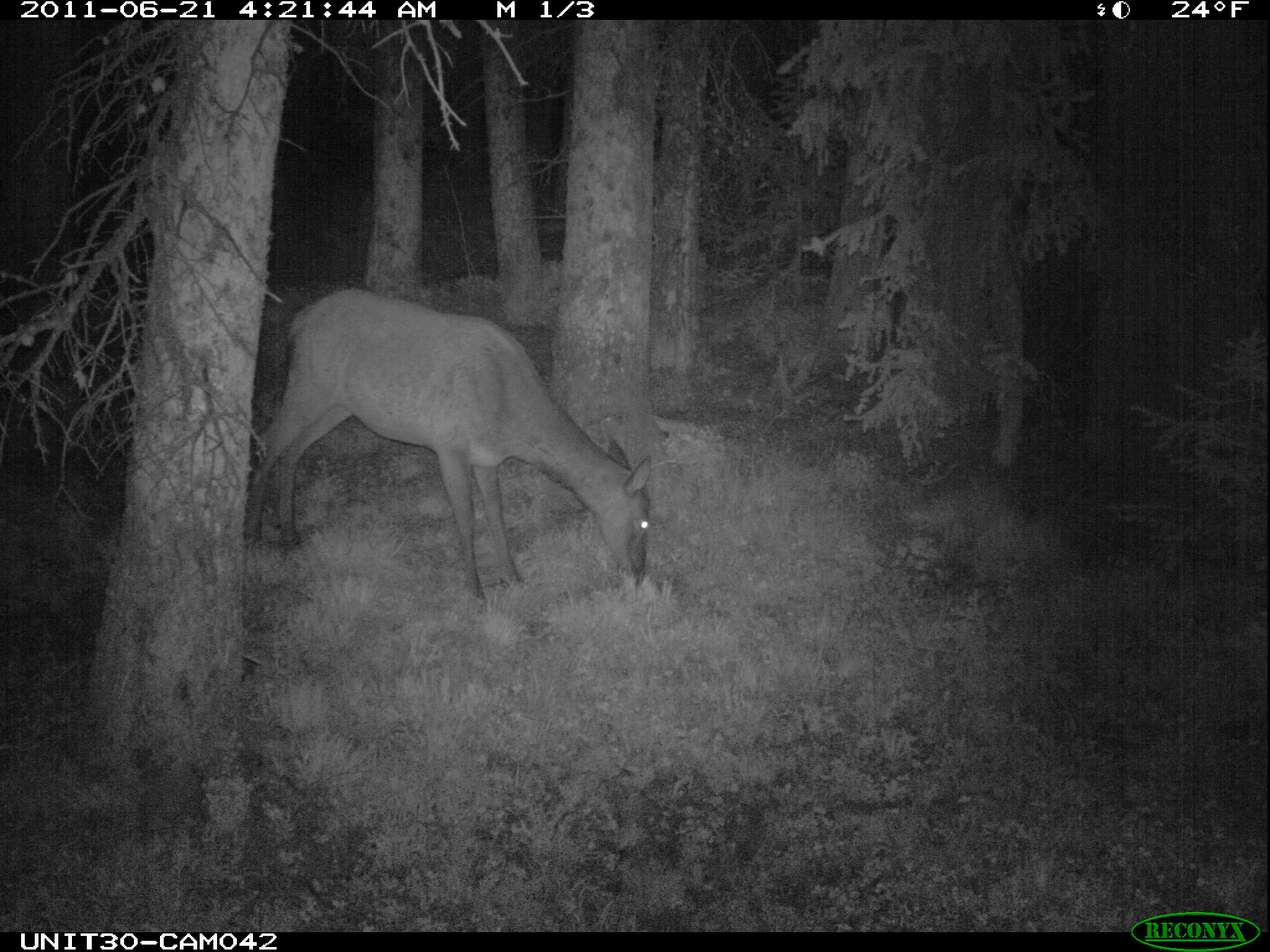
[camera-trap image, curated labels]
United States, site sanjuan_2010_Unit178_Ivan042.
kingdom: Animalia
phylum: Chordata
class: Mammalia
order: Artiodactyla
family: Cervidae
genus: Cervus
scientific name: Cervus elaphus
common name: red deer